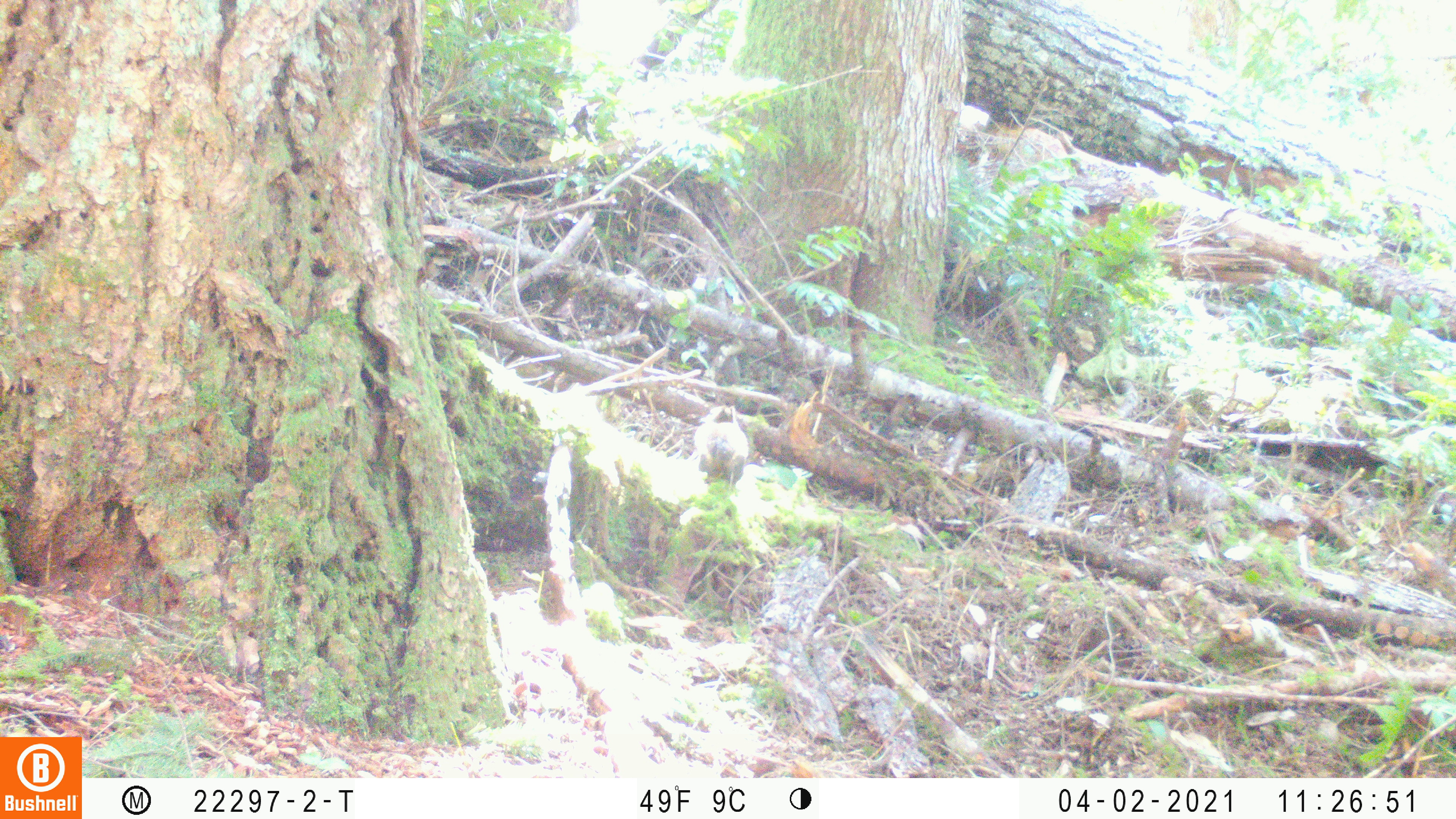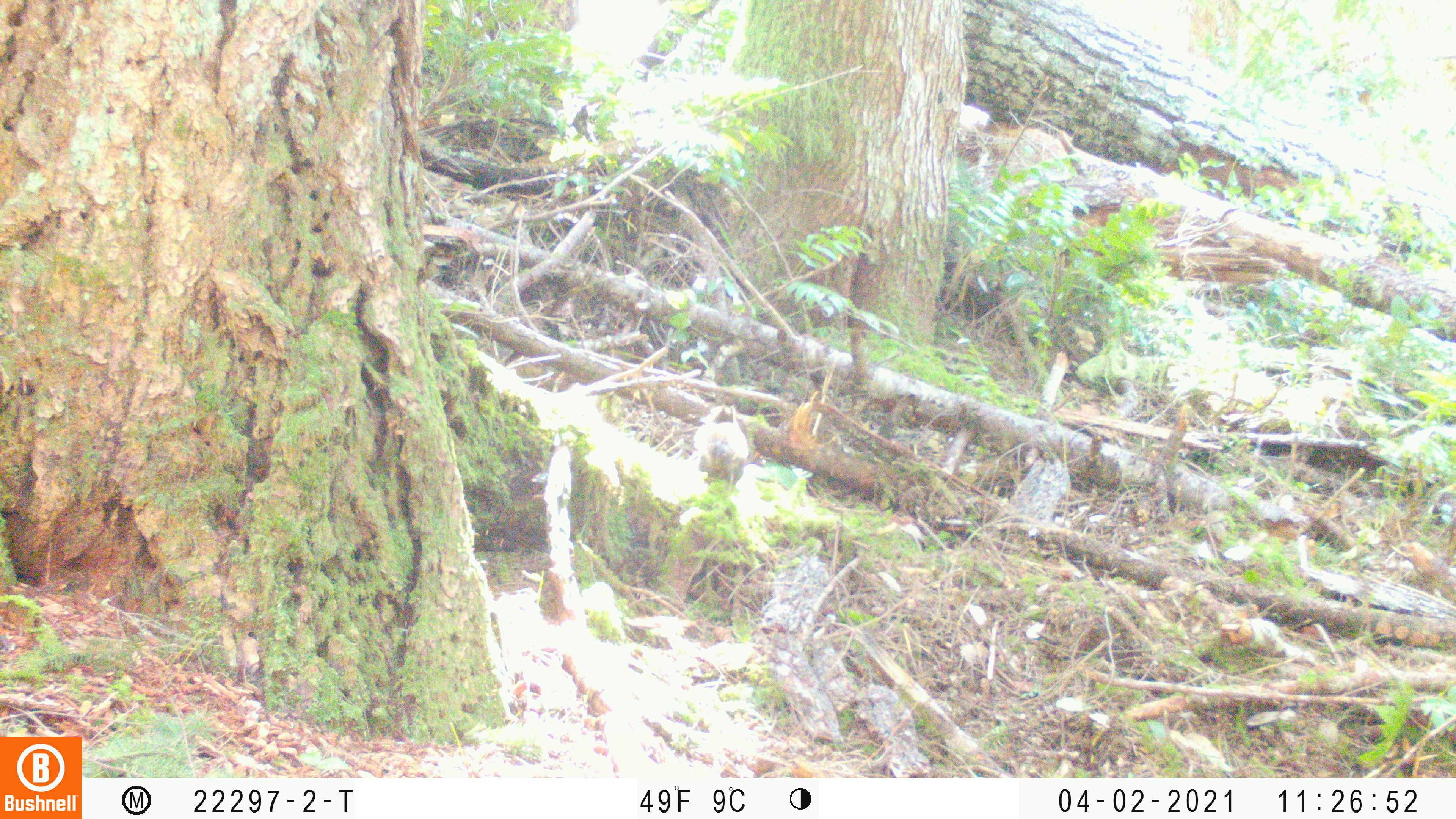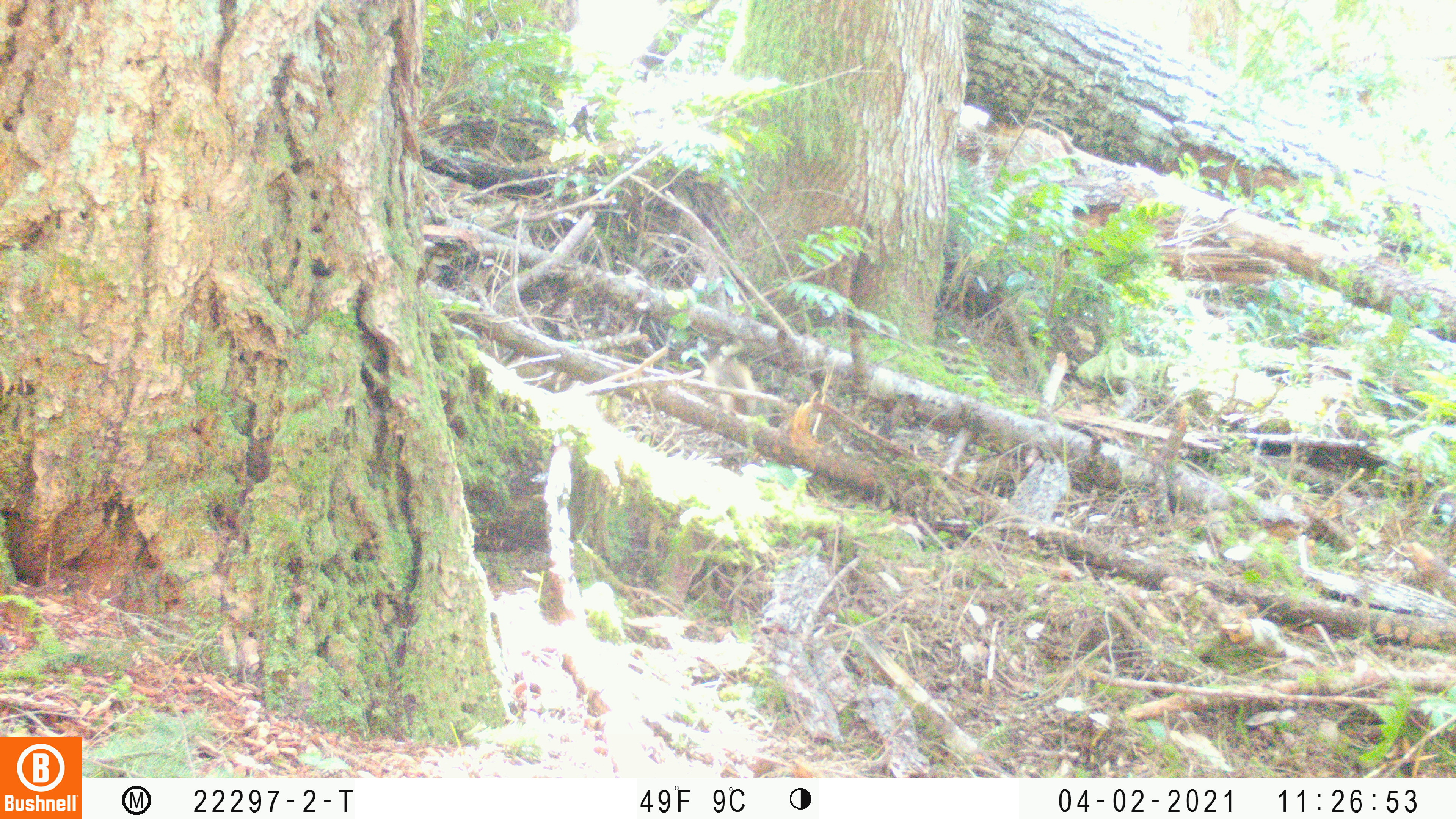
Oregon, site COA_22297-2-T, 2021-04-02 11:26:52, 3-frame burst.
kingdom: Animalia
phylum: Chordata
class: Mammalia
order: Rodentia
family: Sciuridae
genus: Tamiasciurus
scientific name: Tamiasciurus douglasii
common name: douglas squirrel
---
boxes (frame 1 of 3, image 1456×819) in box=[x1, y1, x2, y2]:
douglas squirrel: box=[662, 381, 781, 514]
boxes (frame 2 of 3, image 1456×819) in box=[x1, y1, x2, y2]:
douglas squirrel: box=[662, 393, 781, 511]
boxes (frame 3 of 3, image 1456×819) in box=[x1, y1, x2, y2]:
douglas squirrel: box=[681, 331, 811, 459]